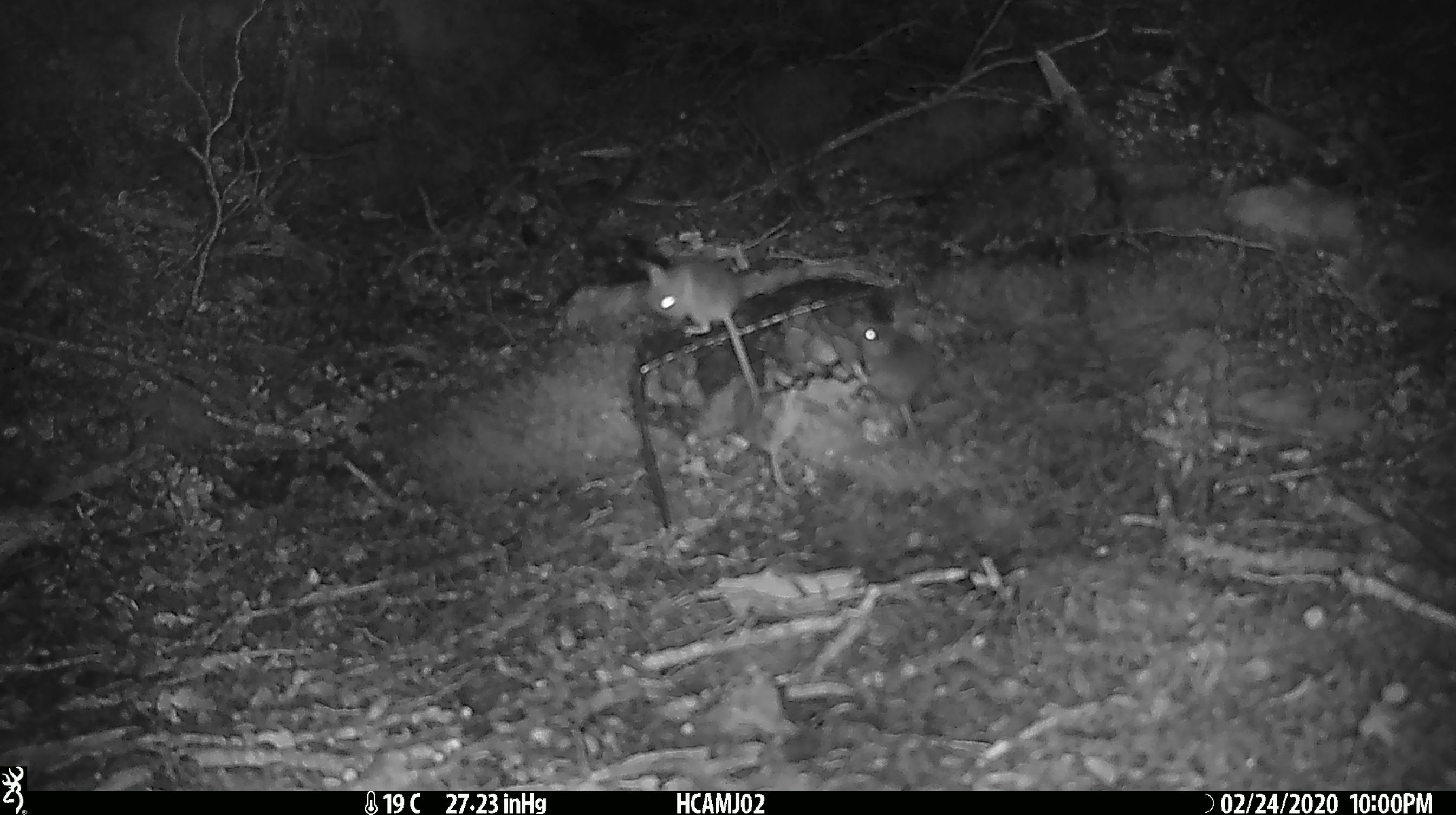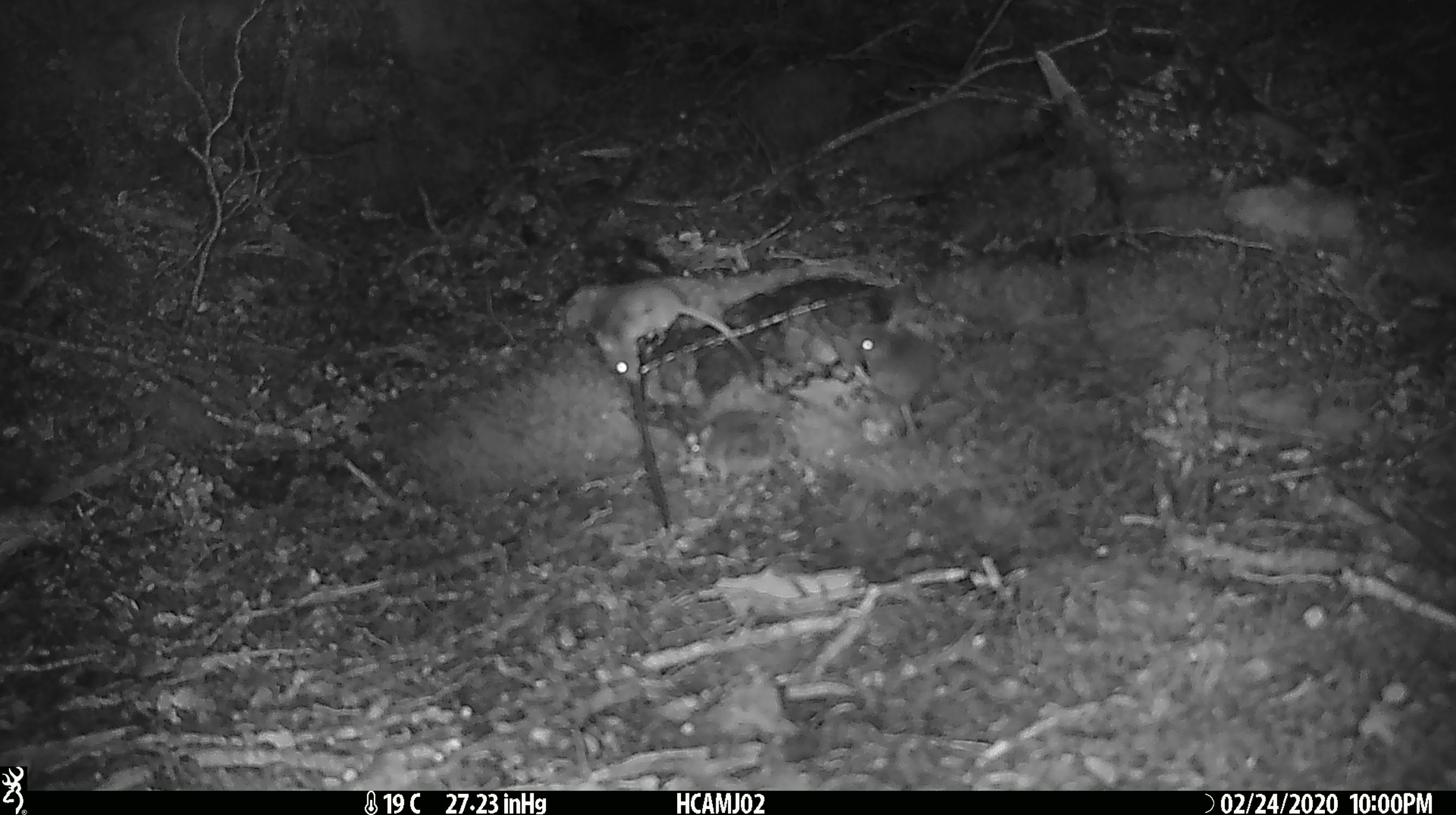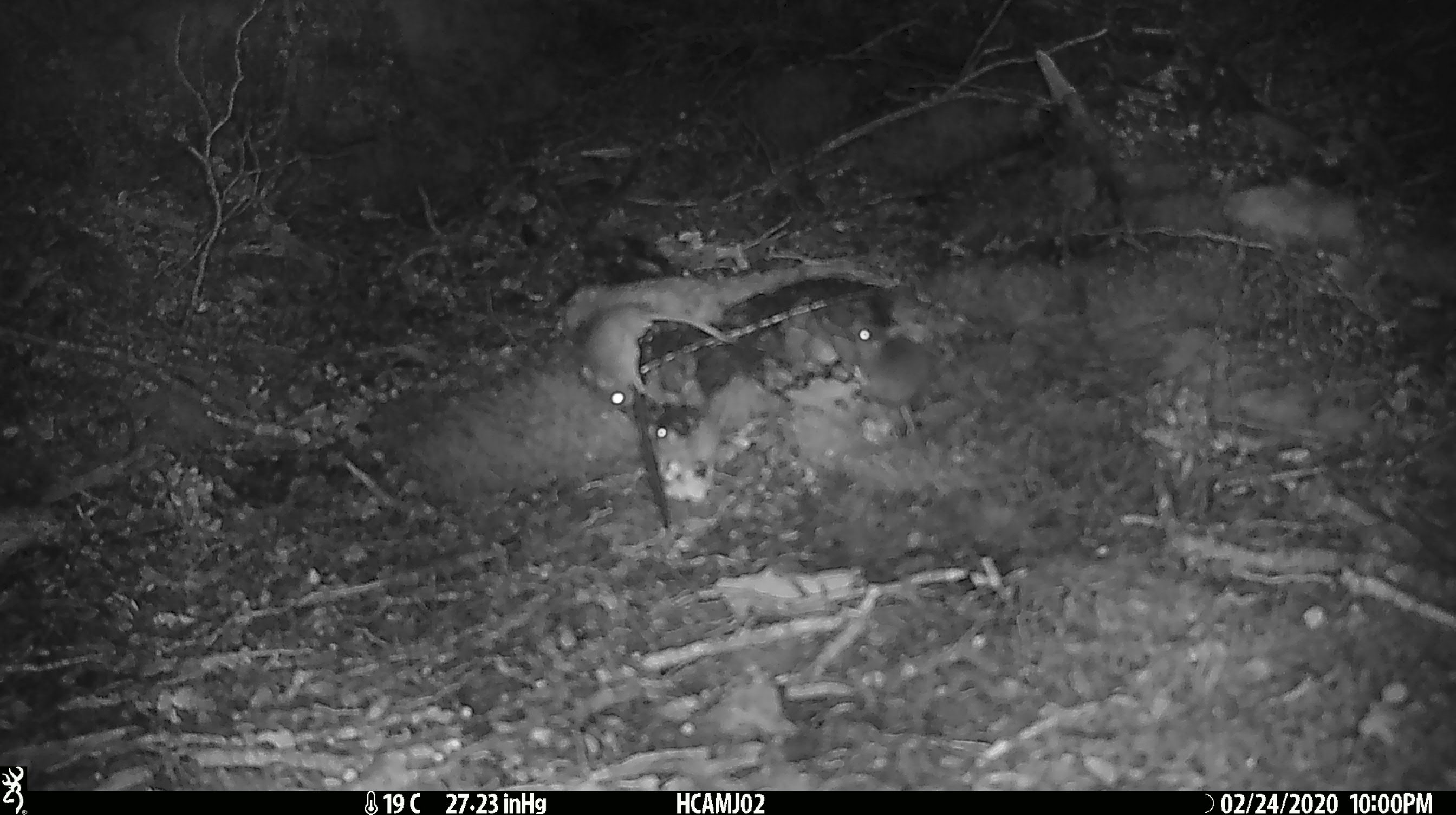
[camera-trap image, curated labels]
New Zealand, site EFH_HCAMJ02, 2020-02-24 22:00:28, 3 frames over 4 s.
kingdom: Animalia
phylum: Chordata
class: Mammalia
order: Rodentia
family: Muridae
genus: Mus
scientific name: Mus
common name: mouse